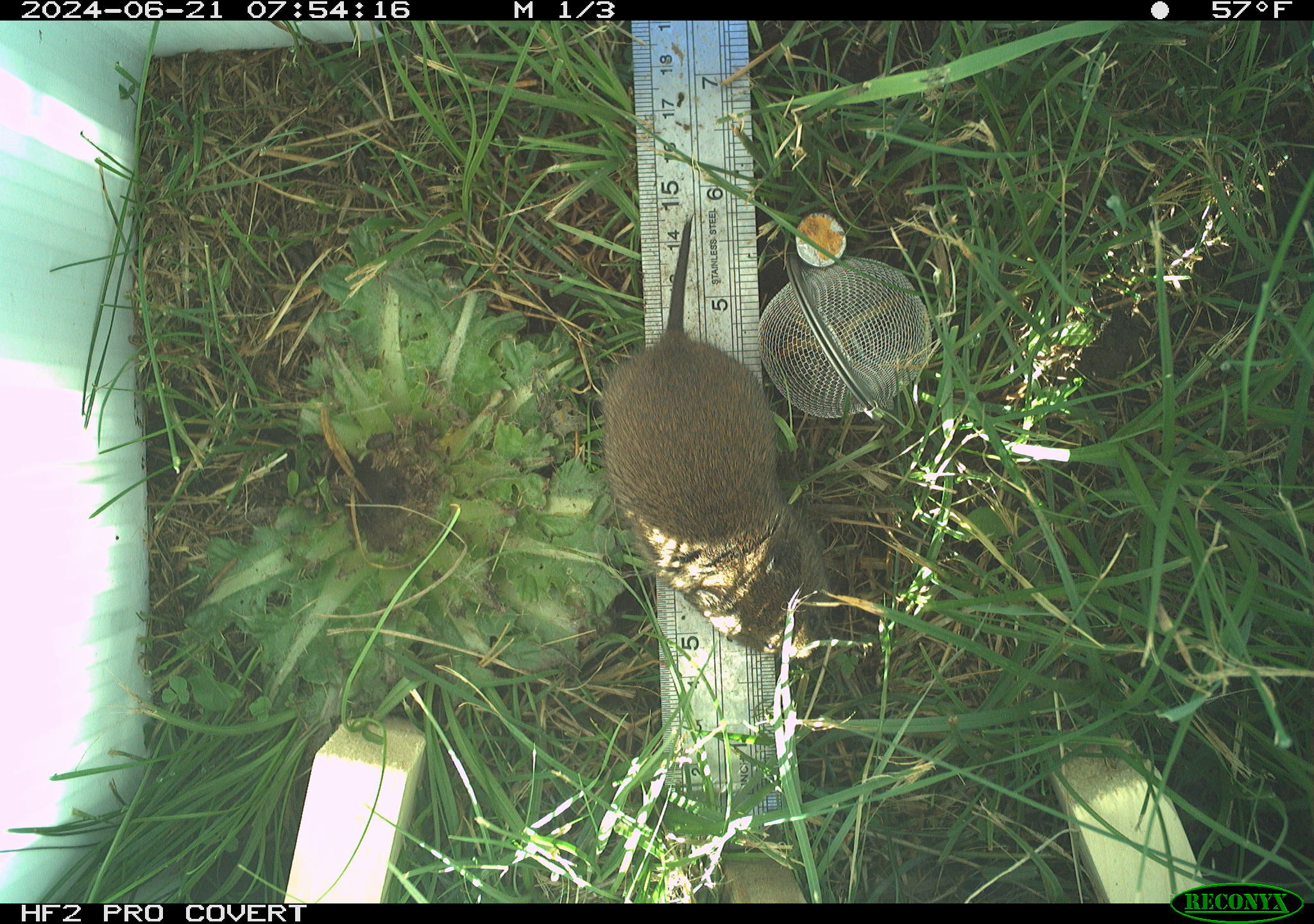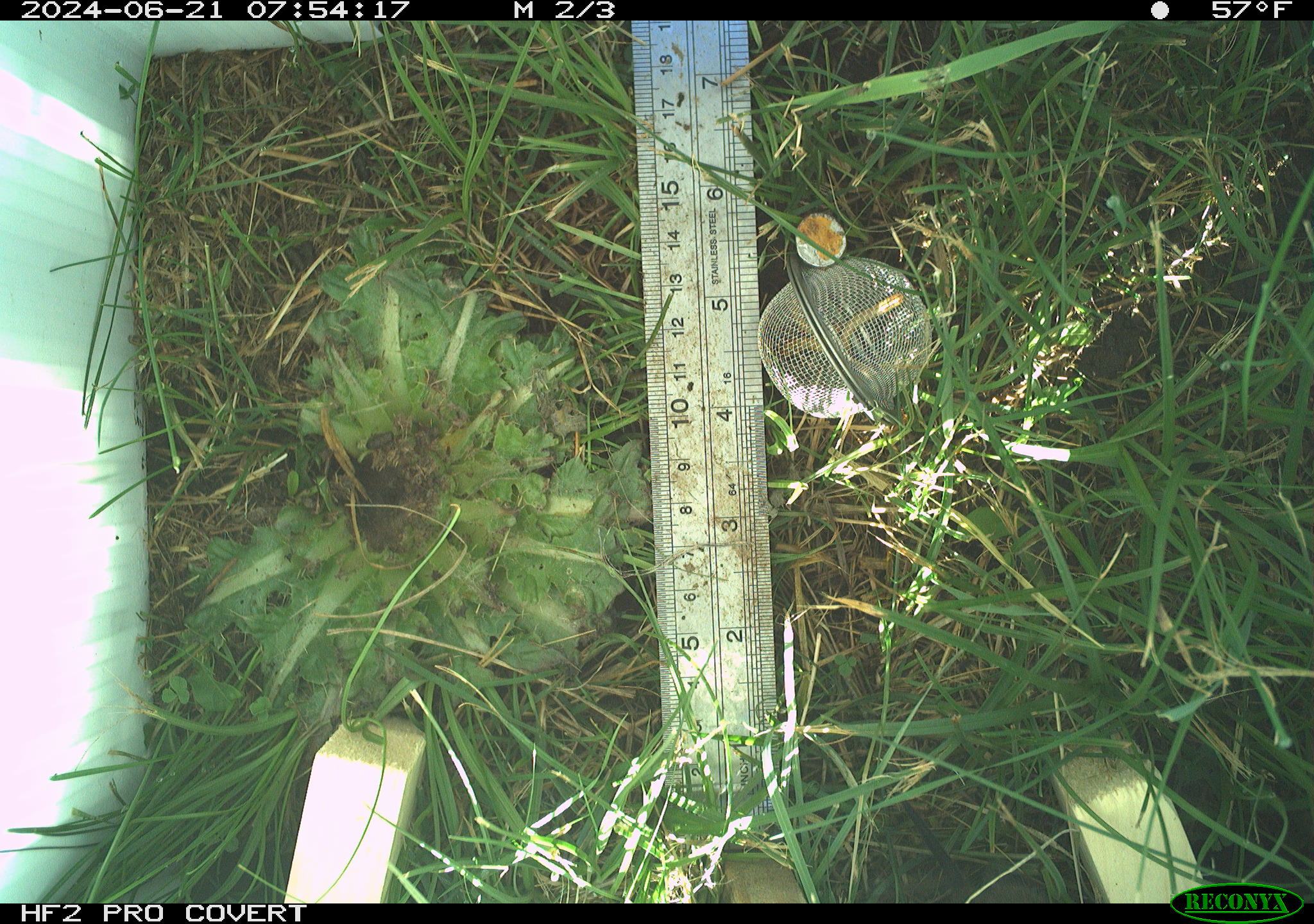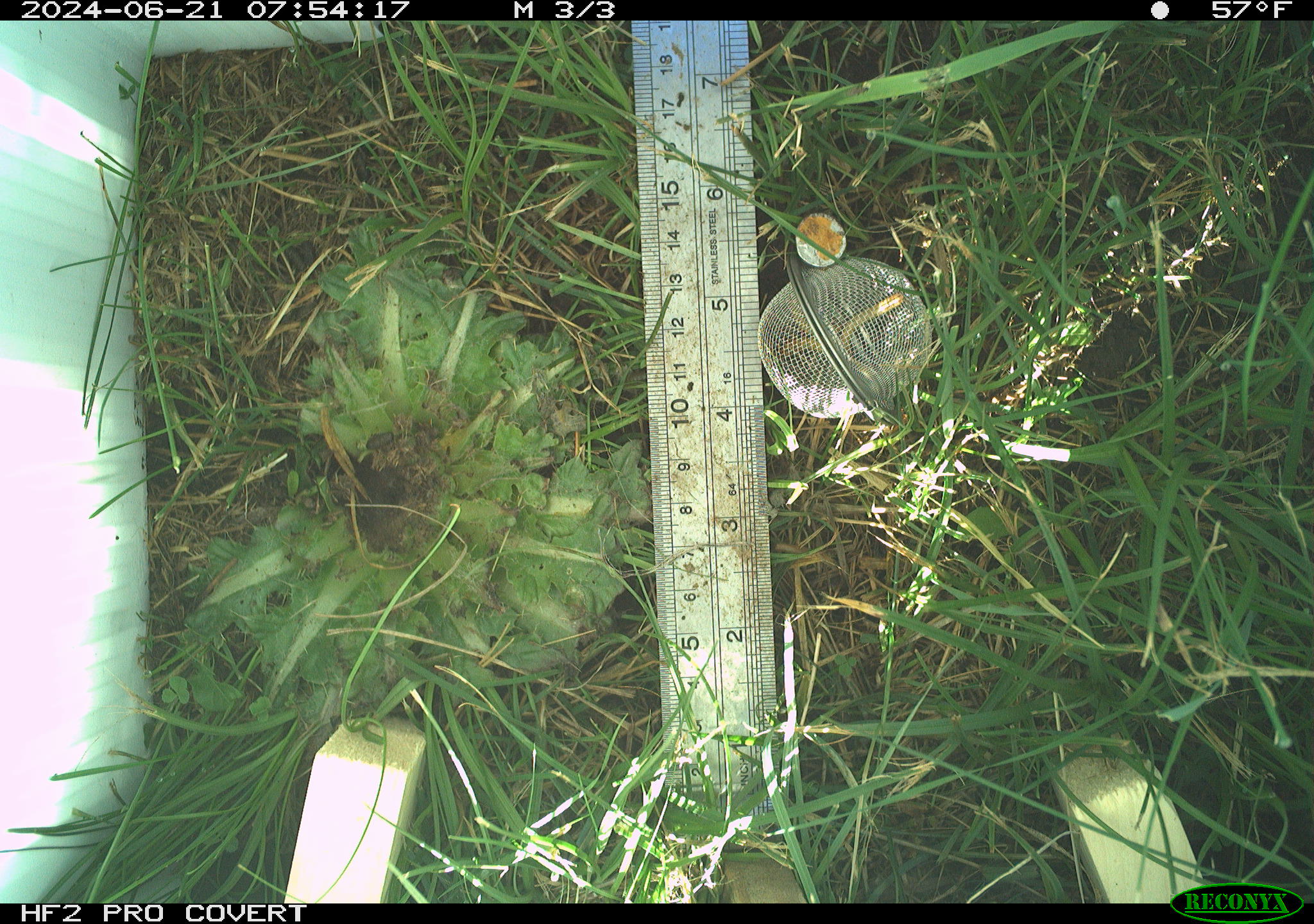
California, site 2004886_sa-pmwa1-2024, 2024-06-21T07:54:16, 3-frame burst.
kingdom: Animalia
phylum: Chordata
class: Mammalia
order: Rodentia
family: Cricetidae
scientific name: Arvicolinae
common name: voles, lemmings, and muskrats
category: arvicolinae subfamily